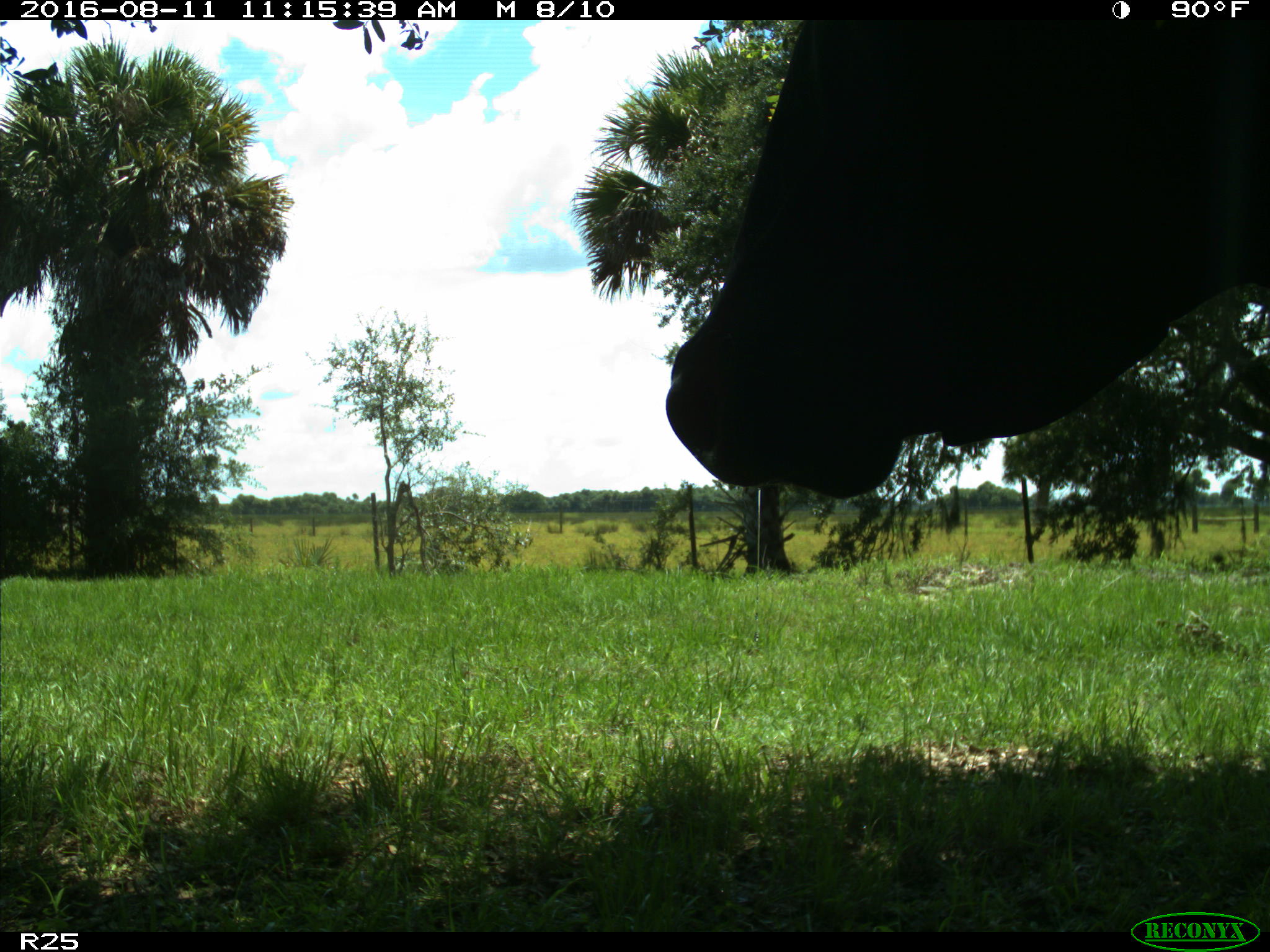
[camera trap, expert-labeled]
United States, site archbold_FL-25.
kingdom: Animalia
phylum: Chordata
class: Mammalia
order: Artiodactyla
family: Bovidae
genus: Bos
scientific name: Bos taurus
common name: domestic cow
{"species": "Bos taurus (domestic cow)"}